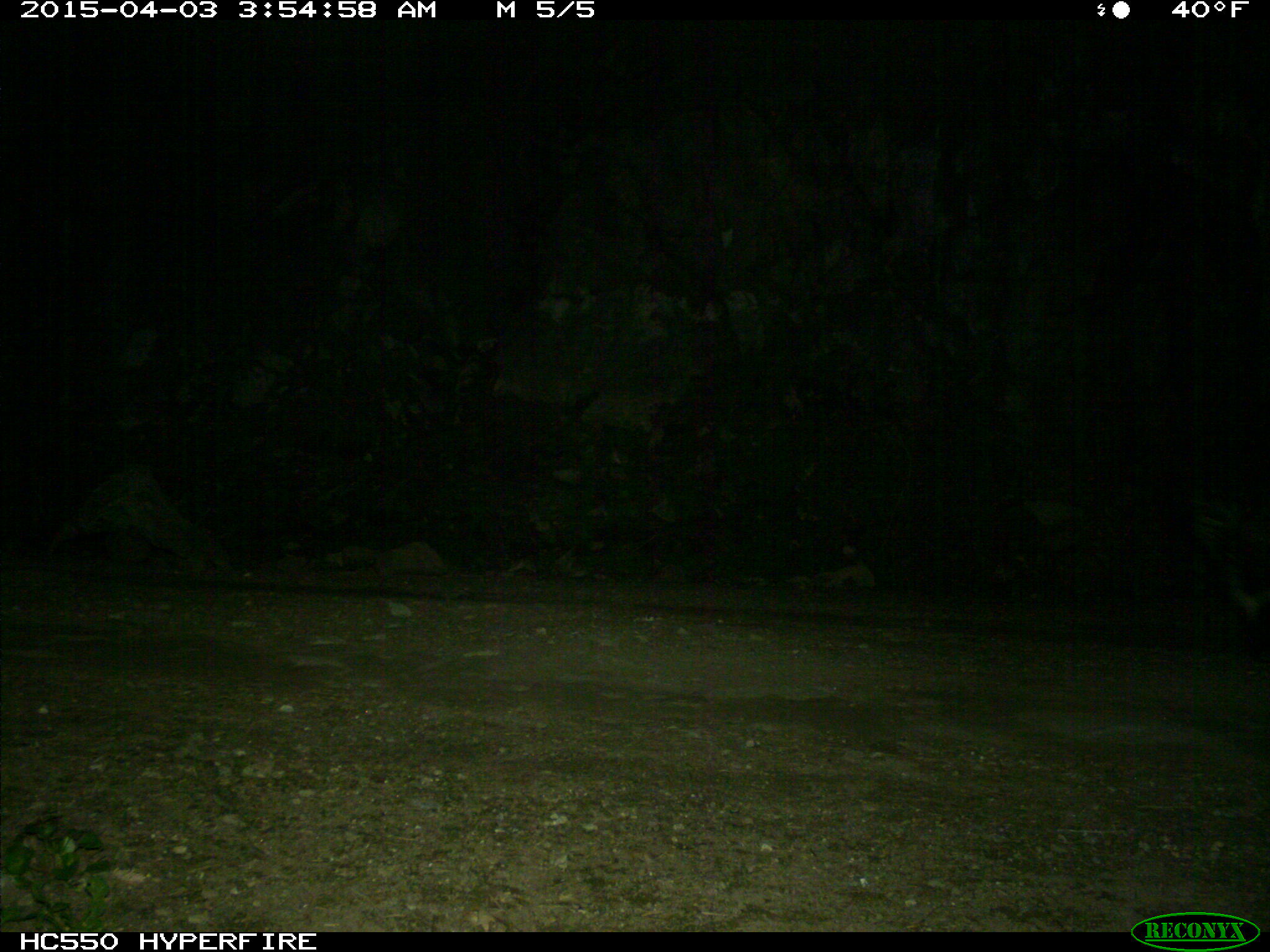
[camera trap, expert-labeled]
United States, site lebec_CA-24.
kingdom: Animalia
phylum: Chordata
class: Mammalia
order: Carnivora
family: Mephitidae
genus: Mephitis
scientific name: Mephitis mephitis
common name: striped skunk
Mephitis mephitis (striped skunk).